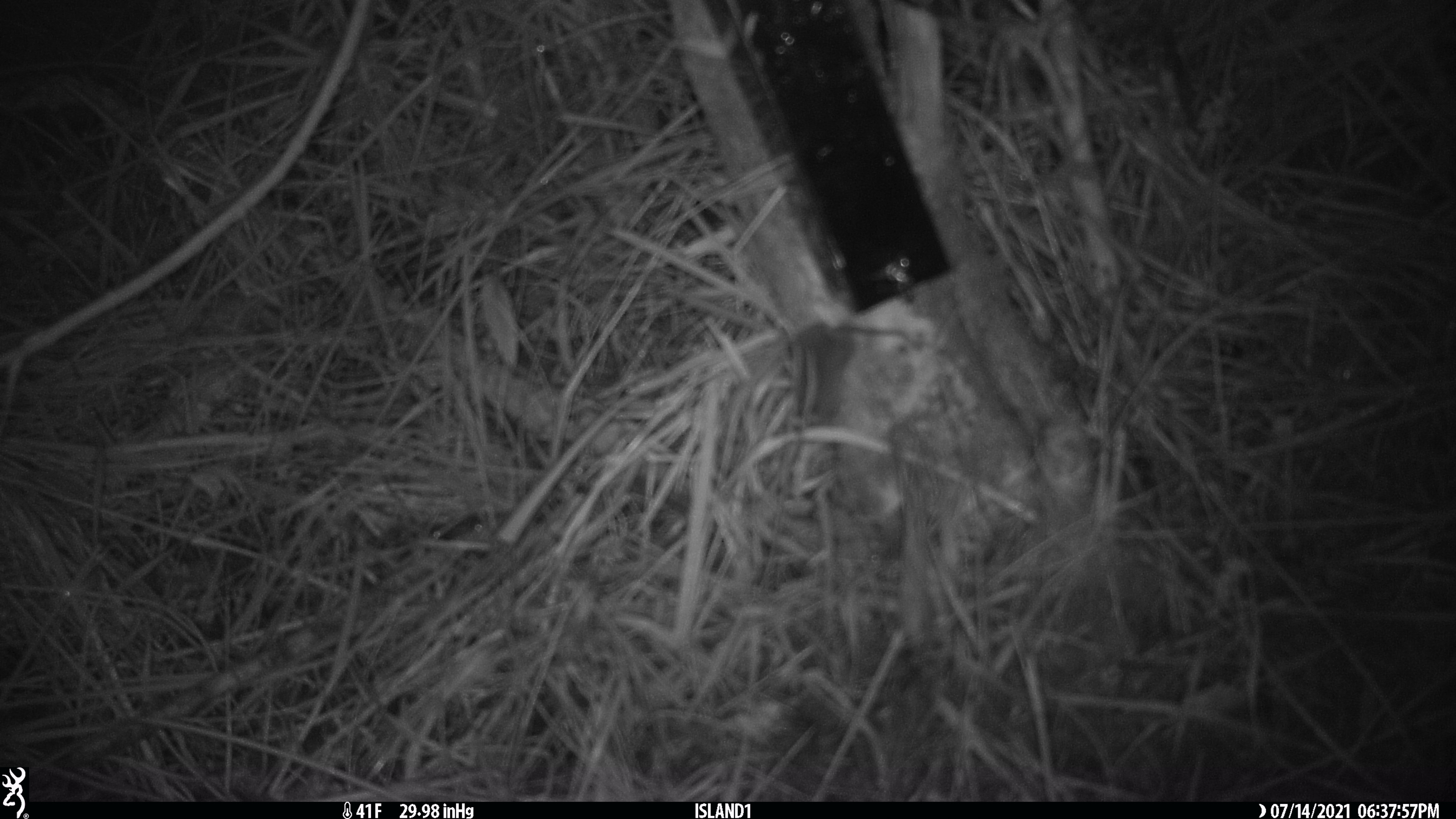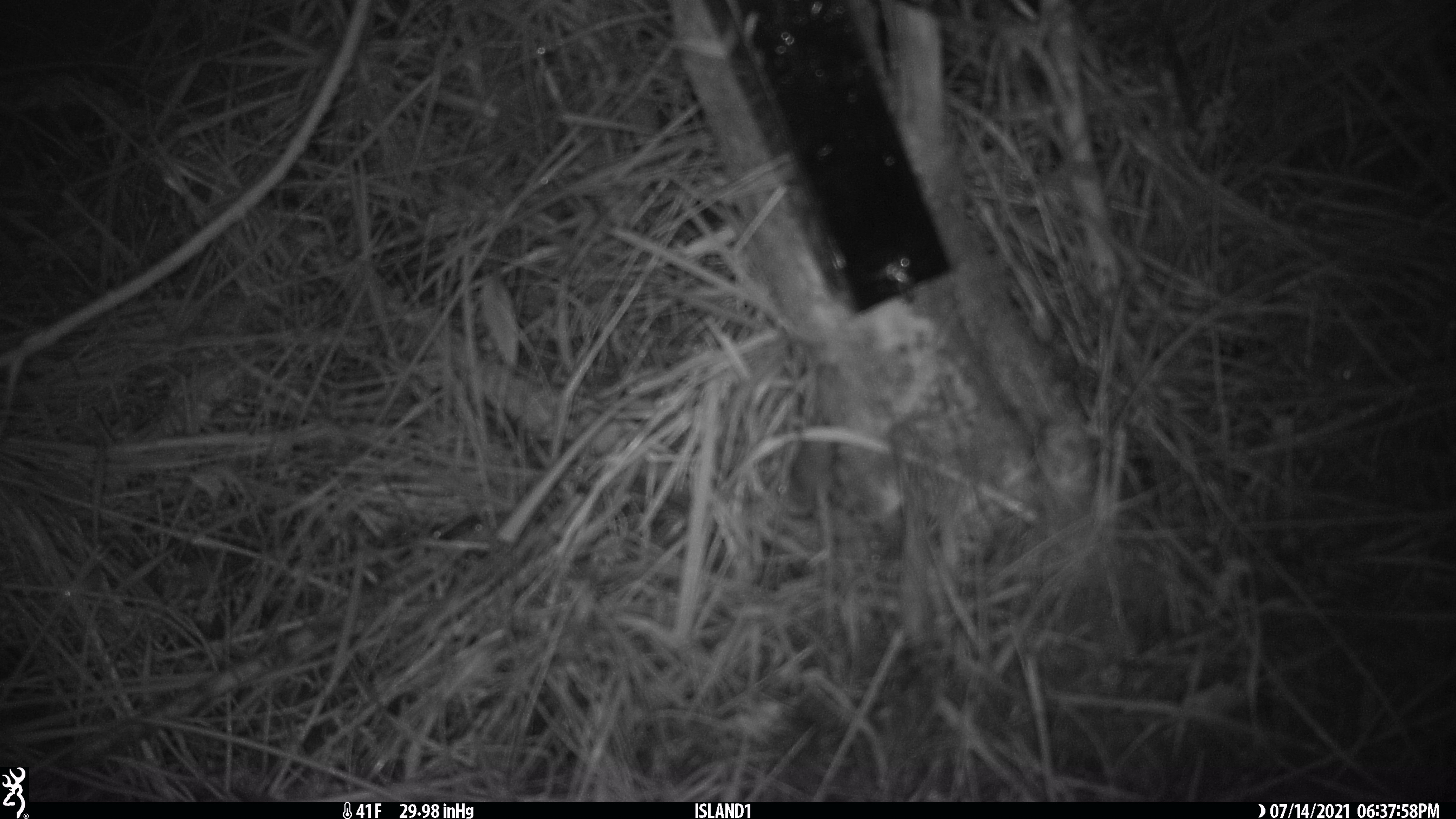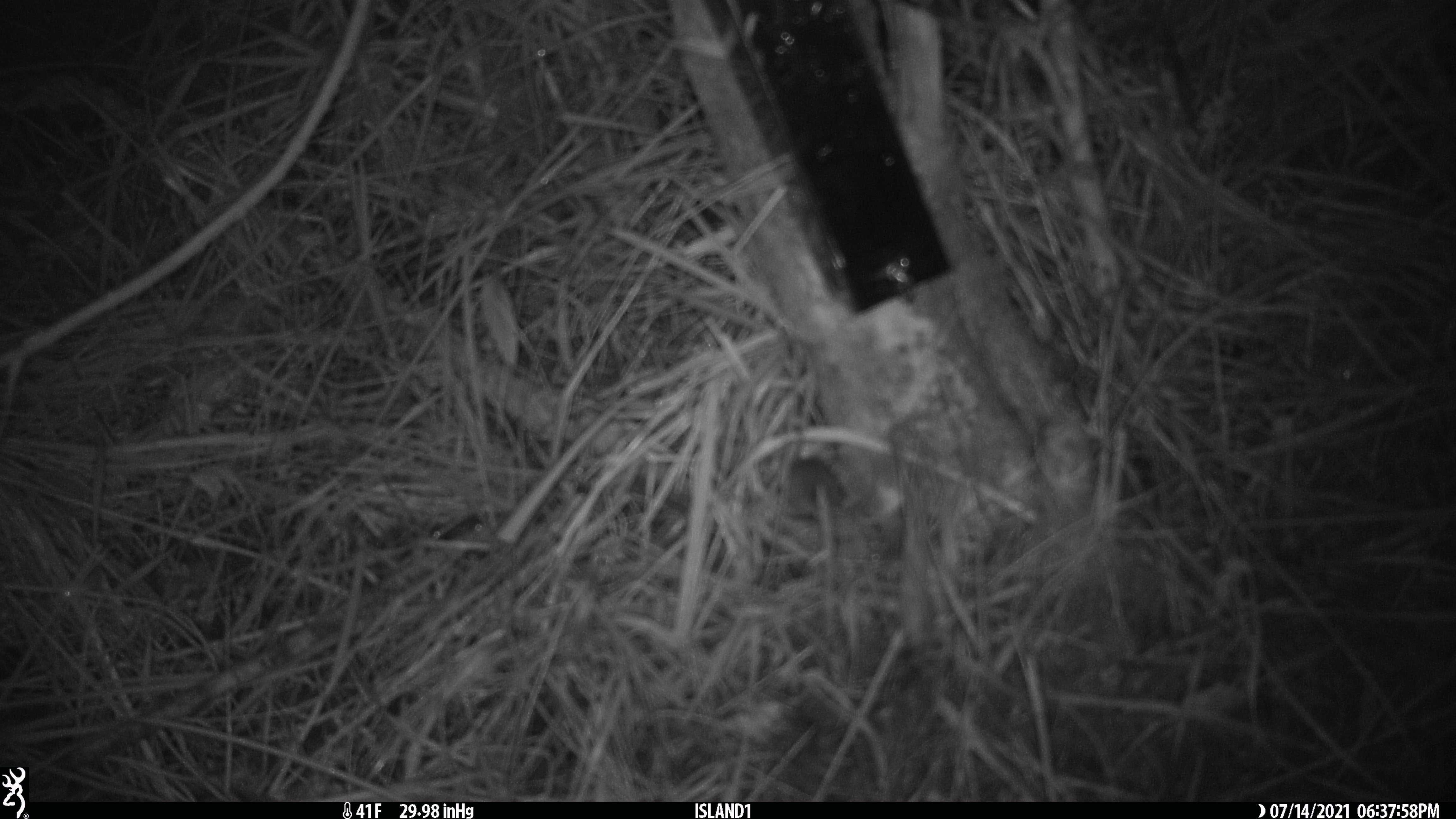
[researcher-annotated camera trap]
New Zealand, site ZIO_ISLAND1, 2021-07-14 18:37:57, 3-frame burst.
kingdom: Animalia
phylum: Chordata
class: Mammalia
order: Rodentia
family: Muridae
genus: Mus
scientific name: Mus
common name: mouse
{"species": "mouse (Mus)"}